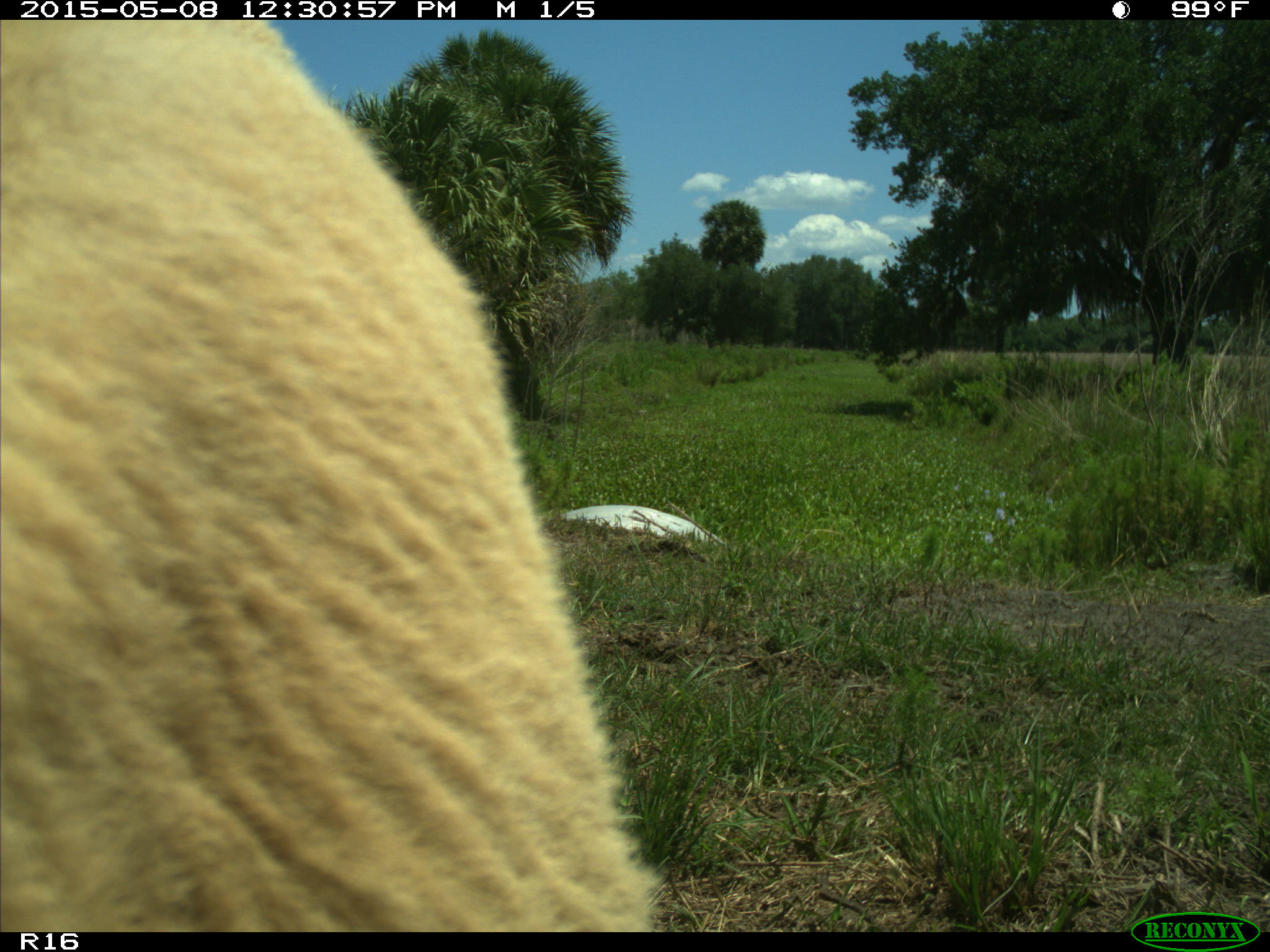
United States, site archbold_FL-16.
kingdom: Animalia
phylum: Chordata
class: Mammalia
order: Artiodactyla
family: Bovidae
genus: Bos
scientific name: Bos taurus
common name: domestic cow